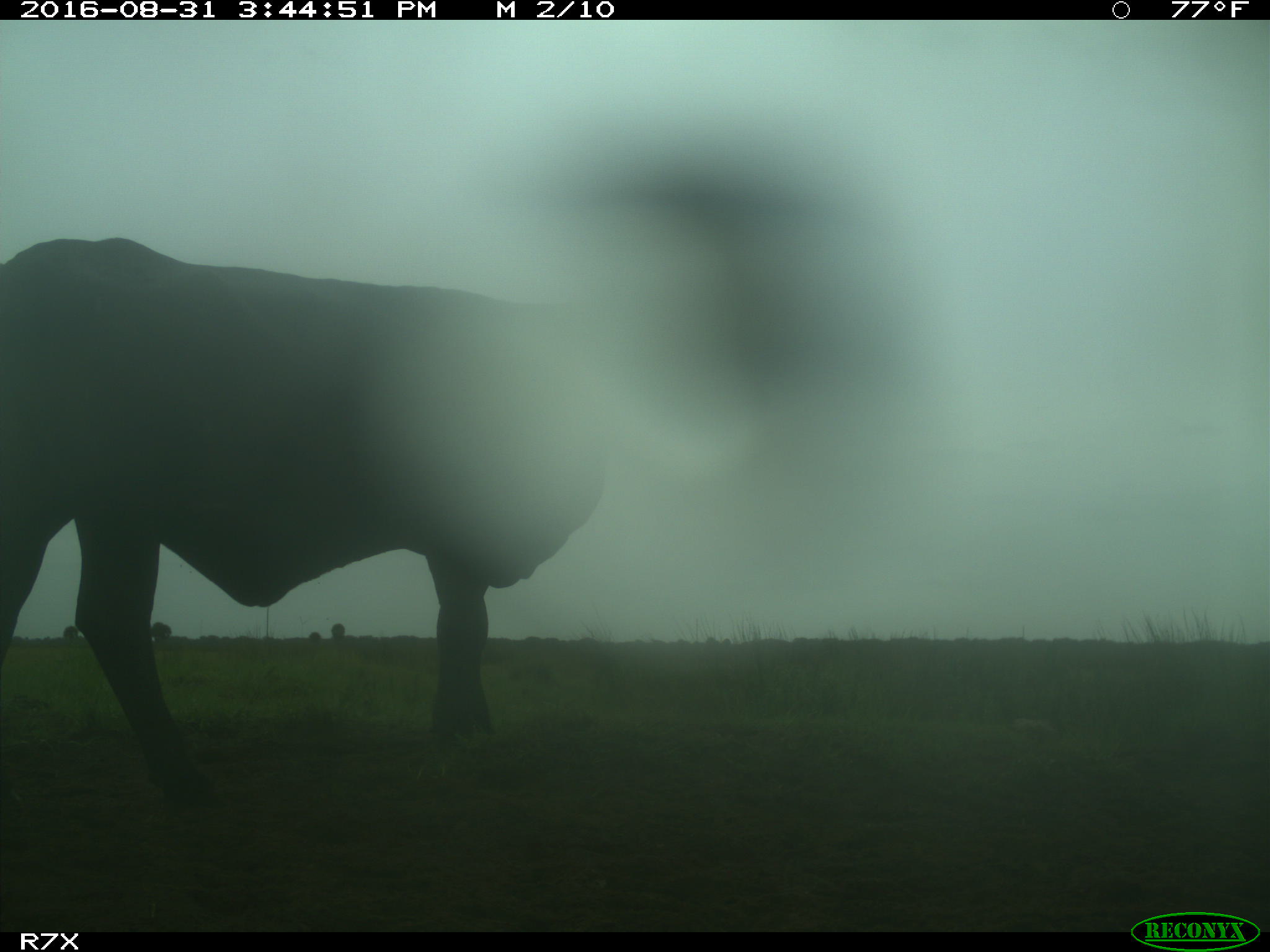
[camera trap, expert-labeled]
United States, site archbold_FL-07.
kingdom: Animalia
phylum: Chordata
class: Mammalia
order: Artiodactyla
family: Bovidae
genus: Bos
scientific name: Bos taurus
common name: domestic cow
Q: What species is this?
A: Bos taurus (domestic cow).